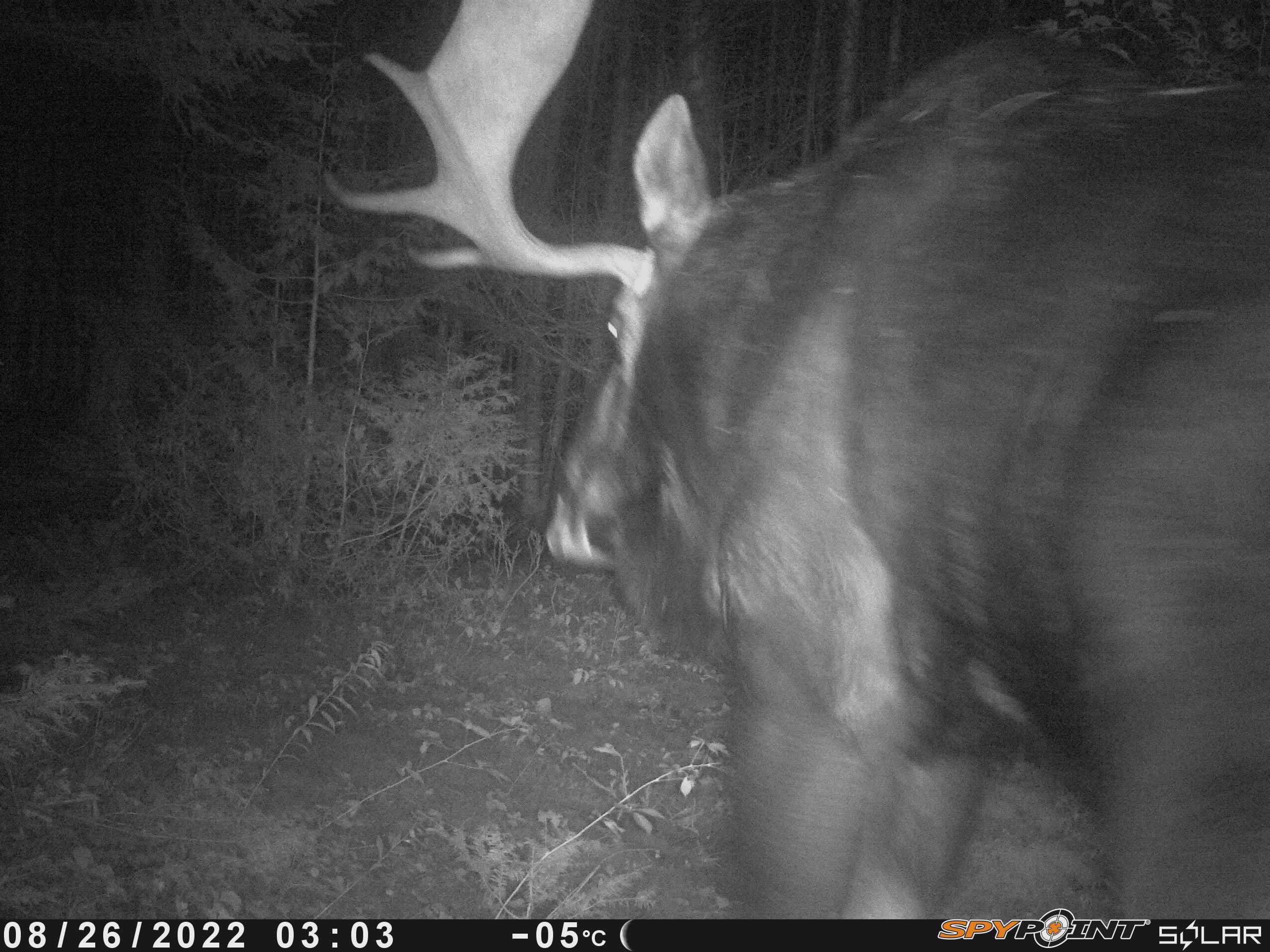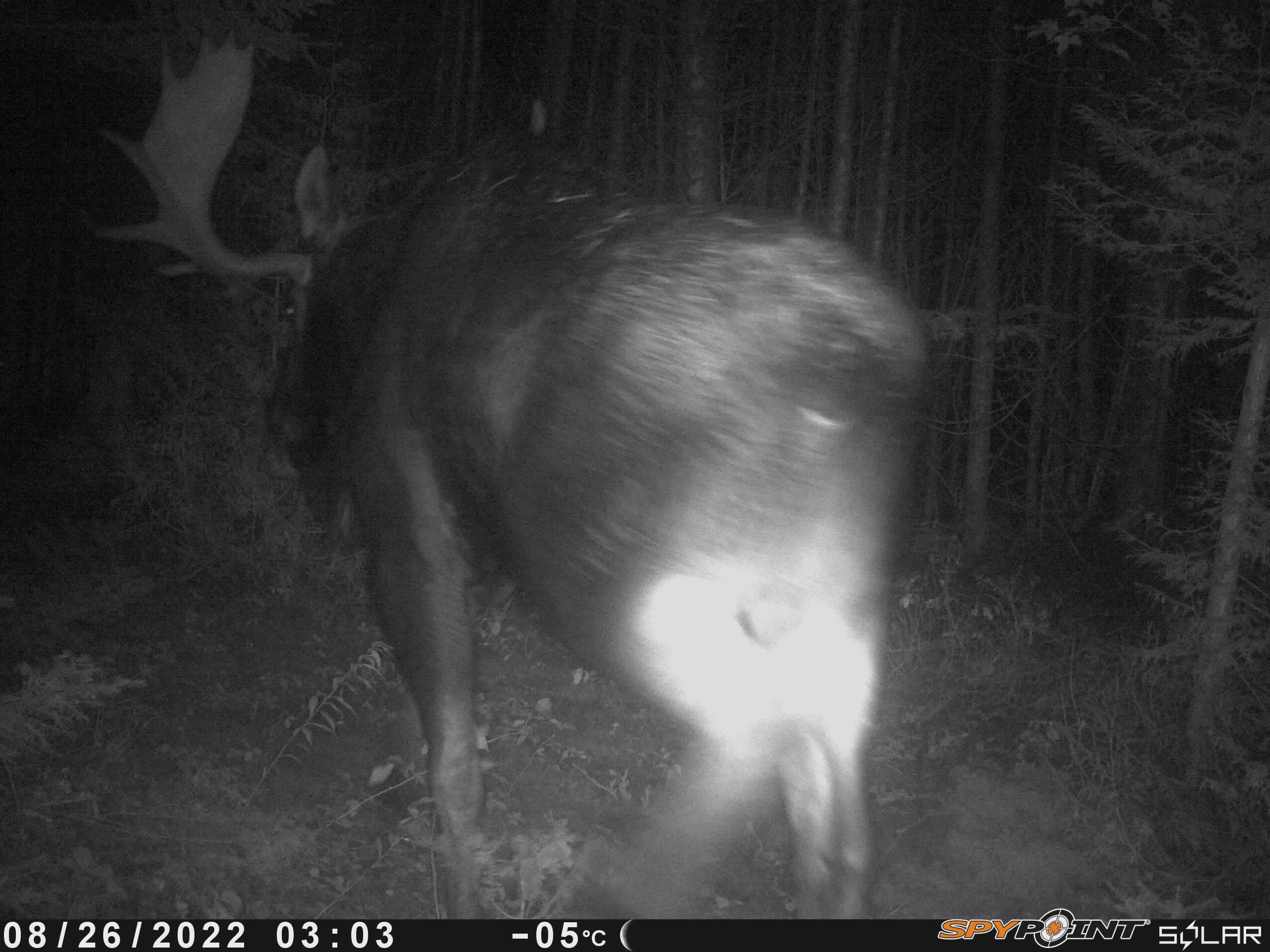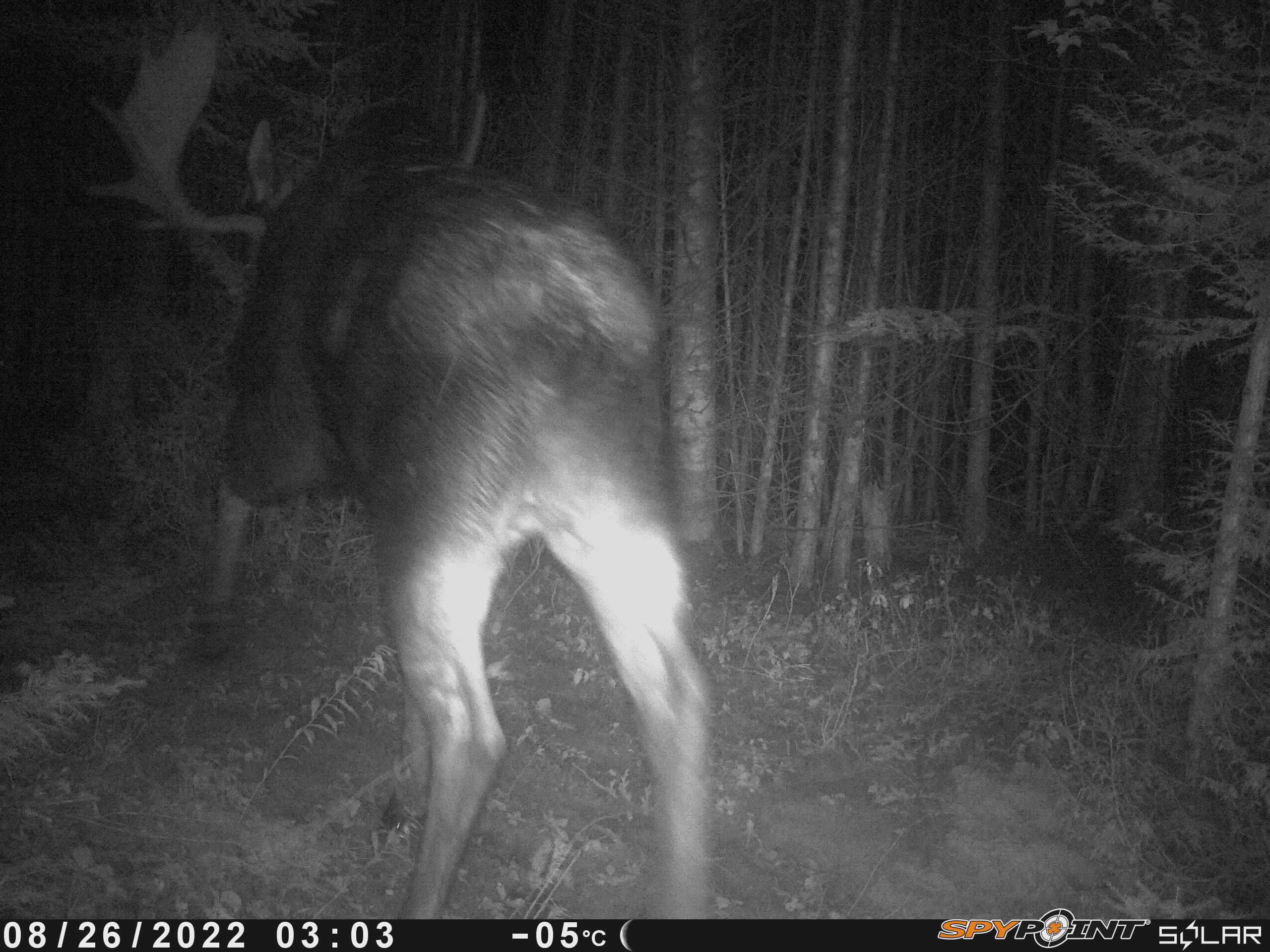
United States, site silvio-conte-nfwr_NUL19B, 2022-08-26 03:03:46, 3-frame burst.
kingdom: Animalia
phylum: Chordata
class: Mammalia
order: Artiodactyla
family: Cervidae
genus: Alces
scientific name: Alces alces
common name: moose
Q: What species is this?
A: Moose (Alces alces).